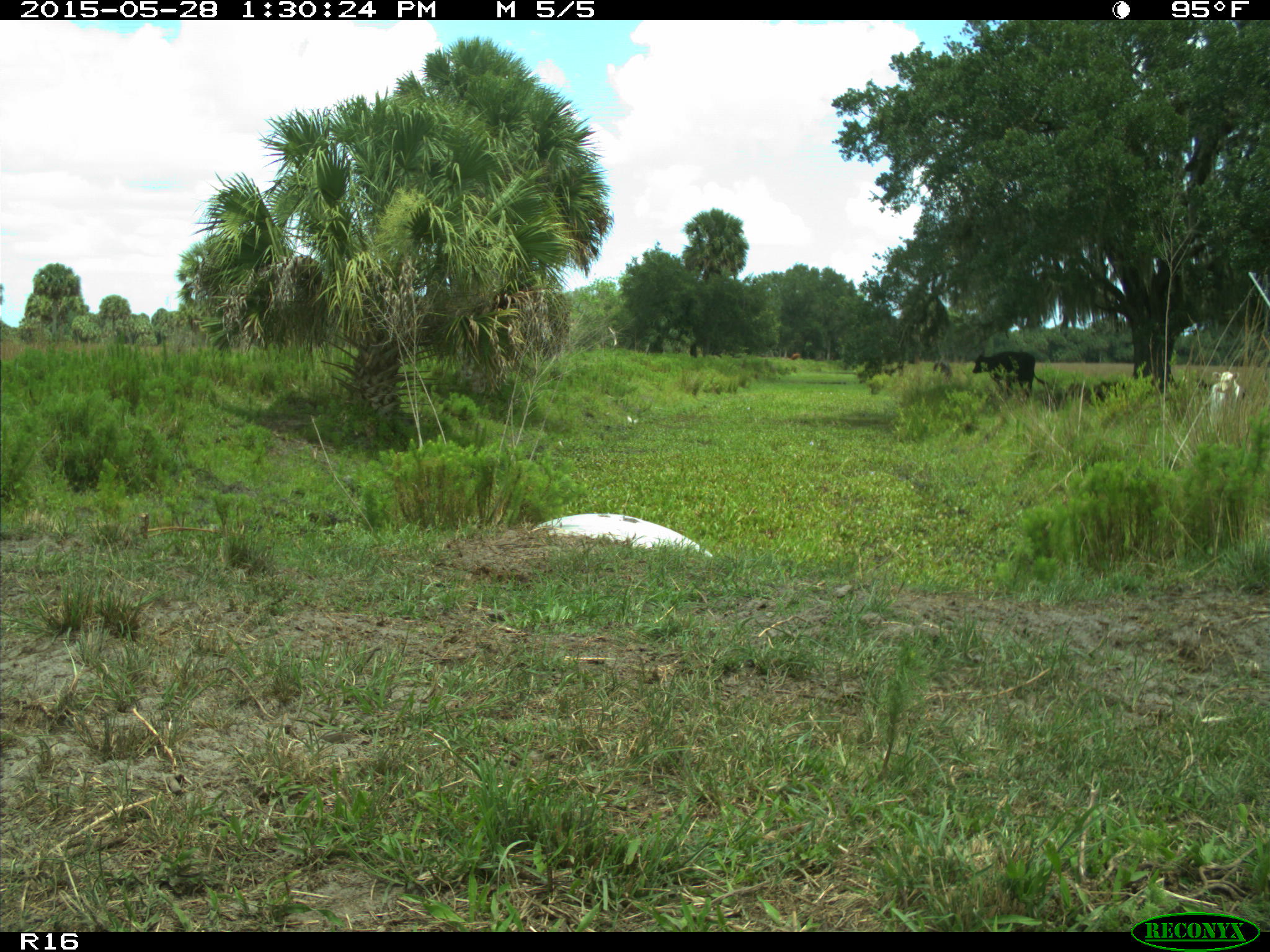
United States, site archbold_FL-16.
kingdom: Animalia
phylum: Chordata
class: Mammalia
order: Artiodactyla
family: Bovidae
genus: Bos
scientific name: Bos taurus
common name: domestic cow